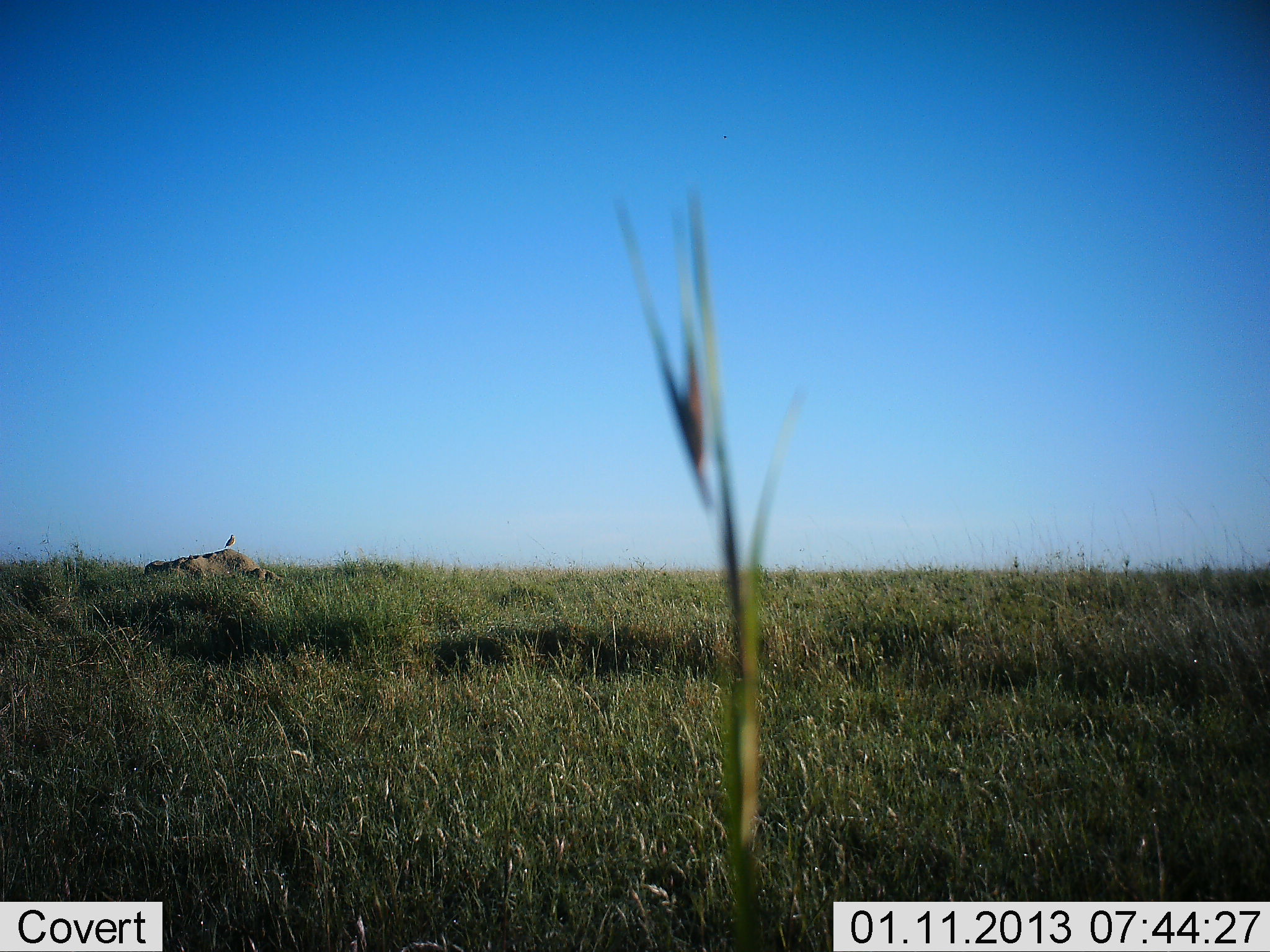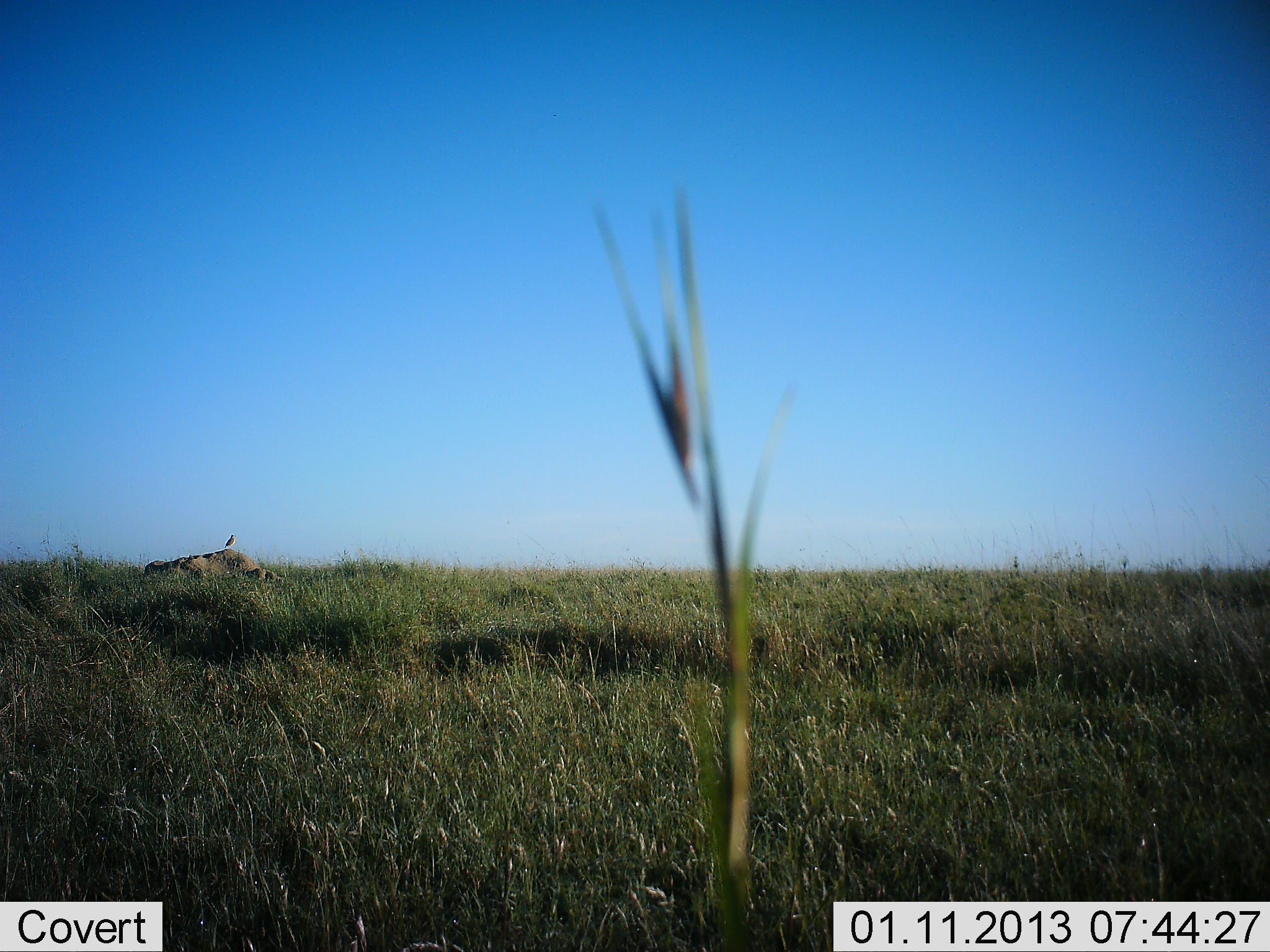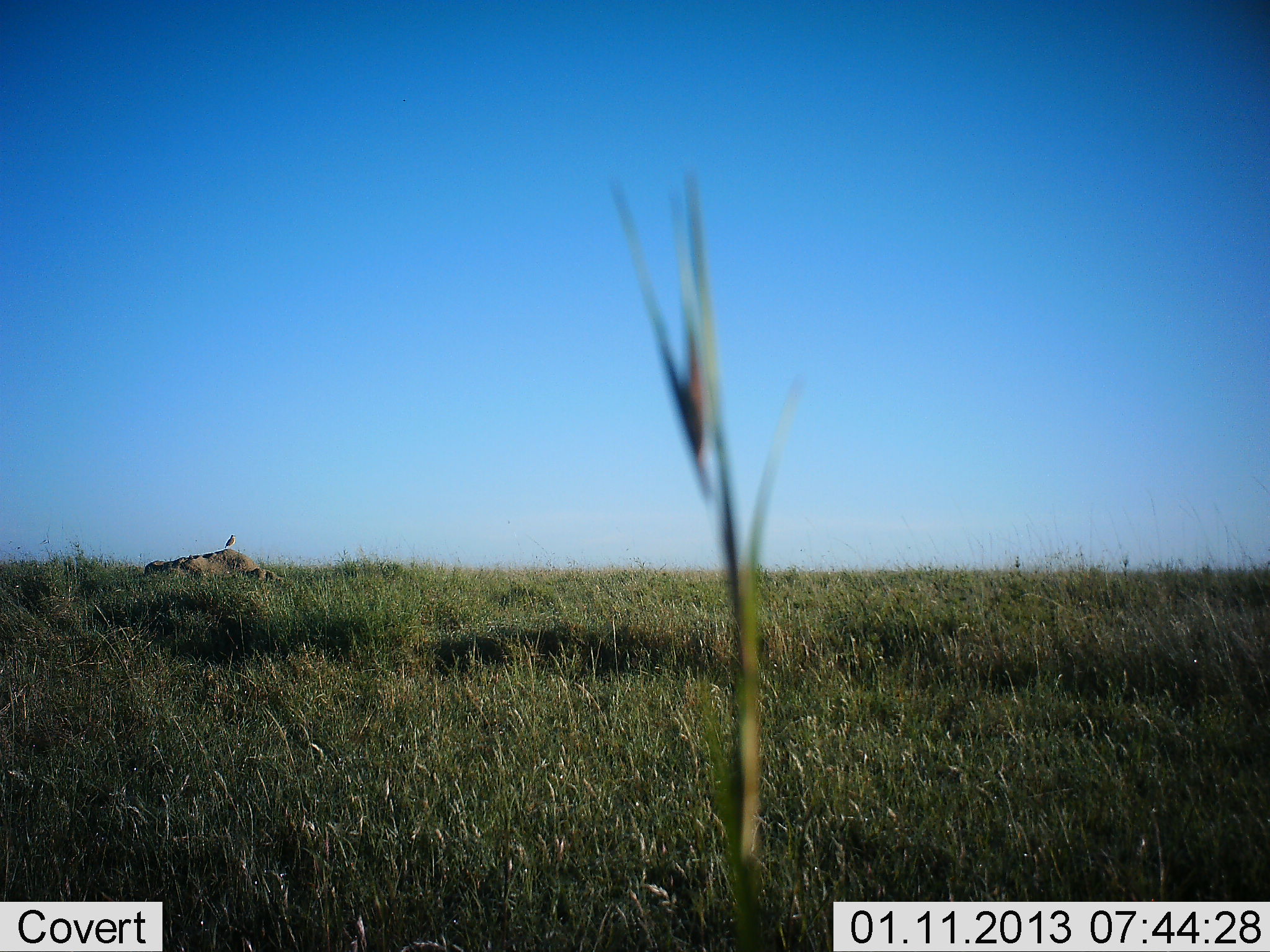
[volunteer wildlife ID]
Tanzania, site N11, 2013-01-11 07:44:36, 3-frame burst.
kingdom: Animalia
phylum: Chordata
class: Aves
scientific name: Aves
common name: bird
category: otherbird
Otherbird (bird) (Aves), count 1. Behavior (volunteer vote fractions): standing 88%, resting 12%, moving 0%, interacting 0%. Young present (vote fraction): 0%. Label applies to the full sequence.